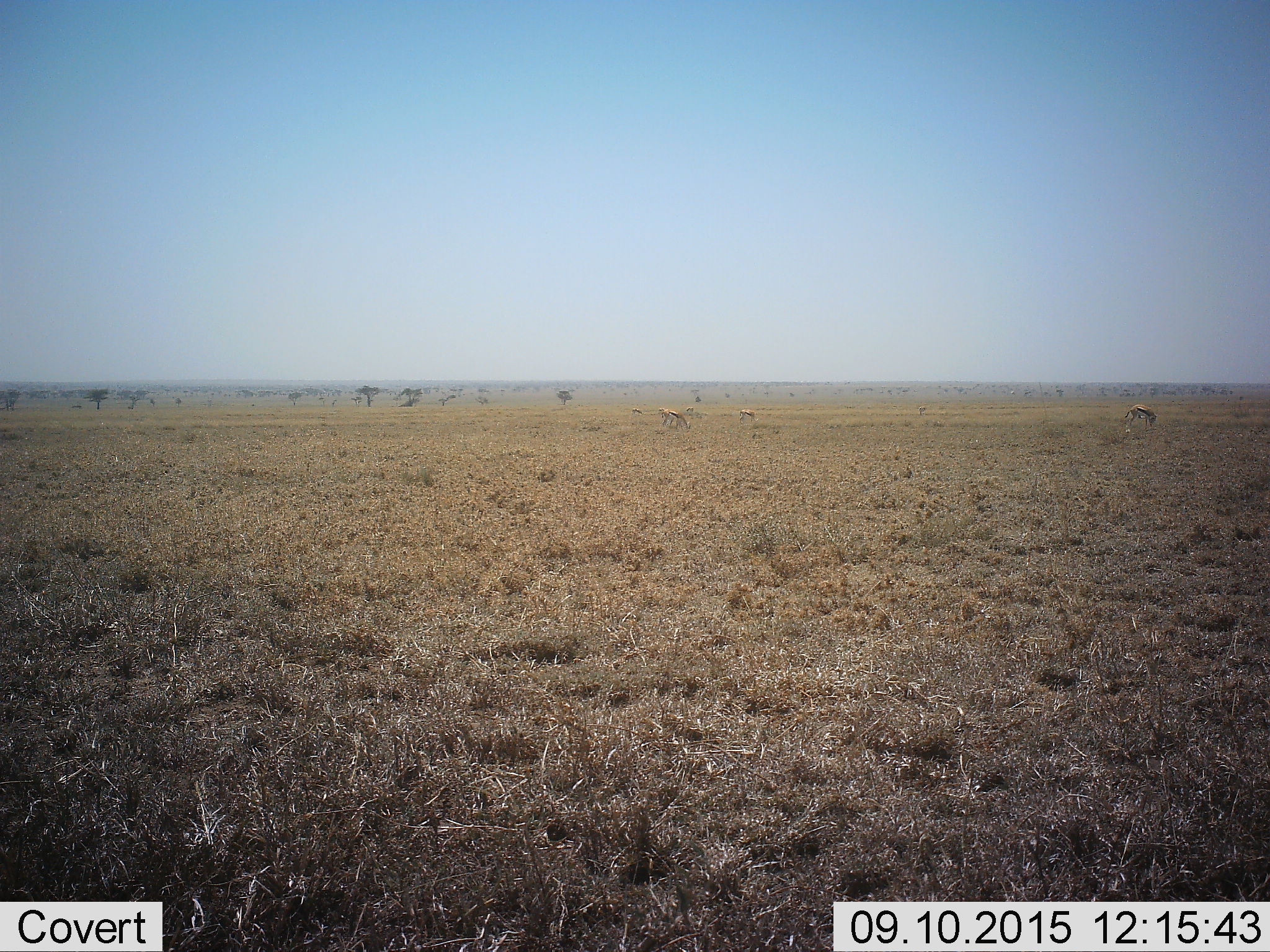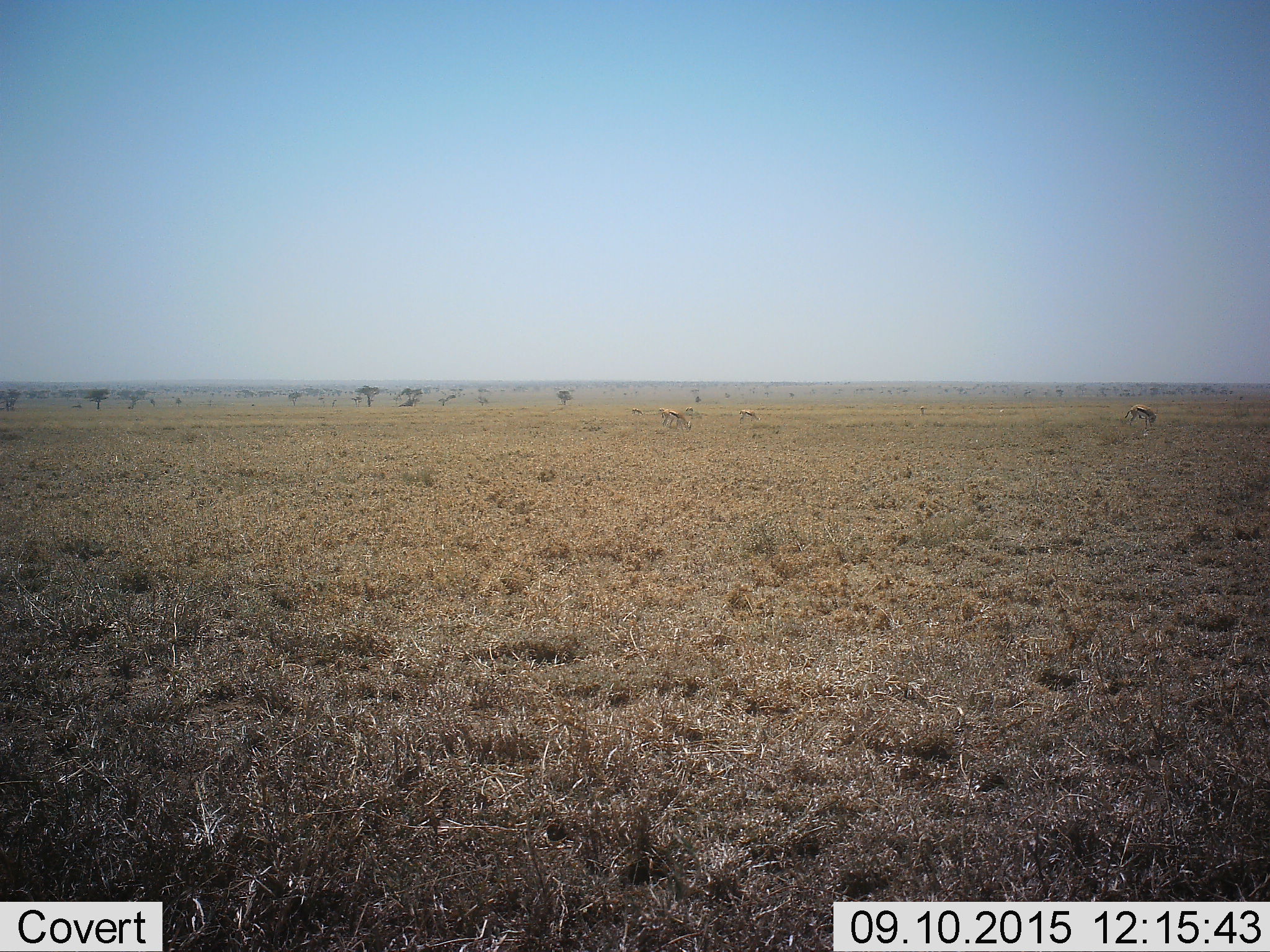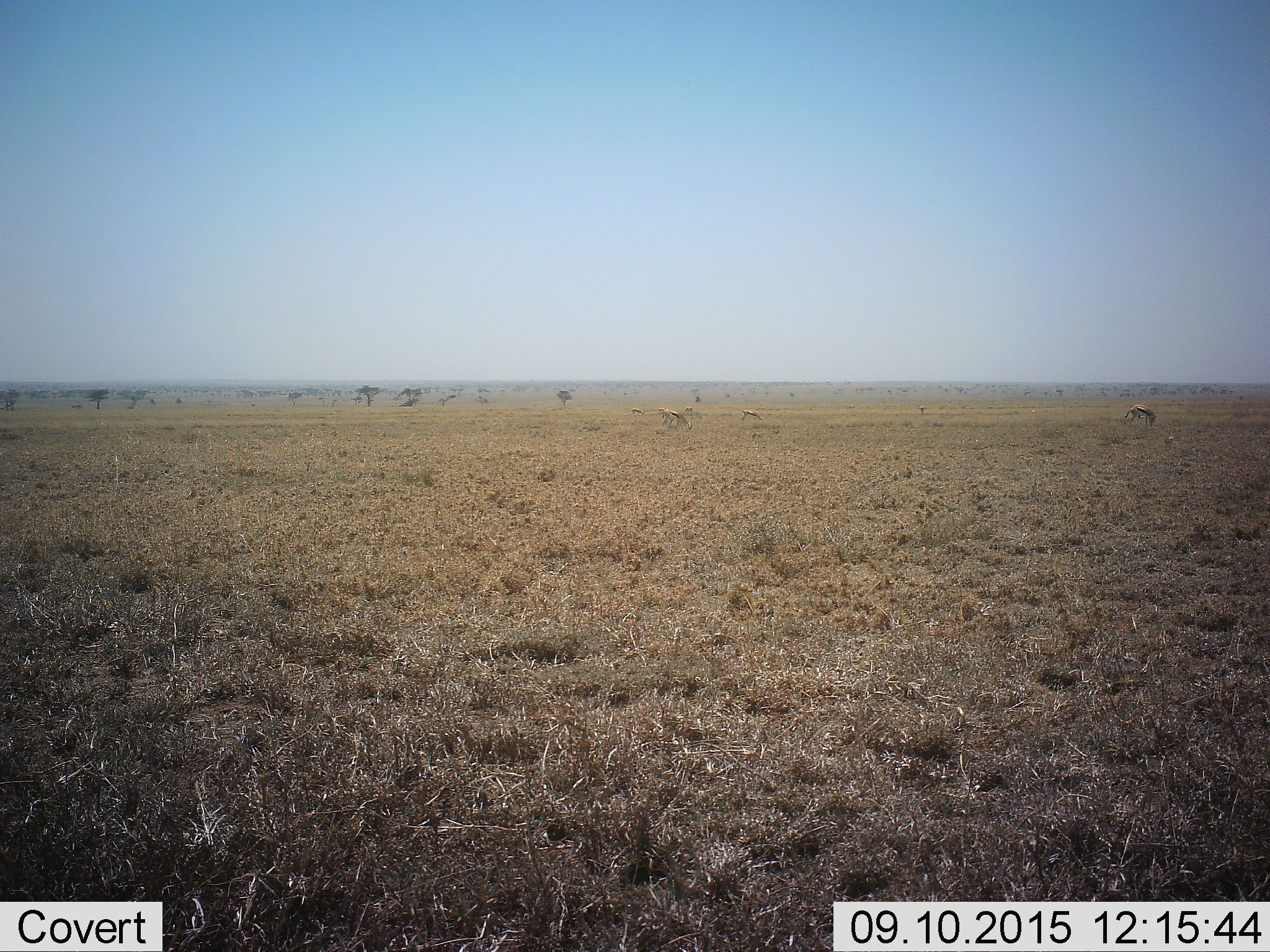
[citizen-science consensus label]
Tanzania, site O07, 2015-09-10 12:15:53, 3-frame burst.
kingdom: Animalia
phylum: Chordata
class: Mammalia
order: Artiodactyla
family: Bovidae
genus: Eudorcas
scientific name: Eudorcas thomsonii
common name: thomson's gazelle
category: gazellethomsons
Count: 7.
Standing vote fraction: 33%.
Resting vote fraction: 0%.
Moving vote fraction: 17%.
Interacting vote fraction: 17%.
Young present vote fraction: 0%.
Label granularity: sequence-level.